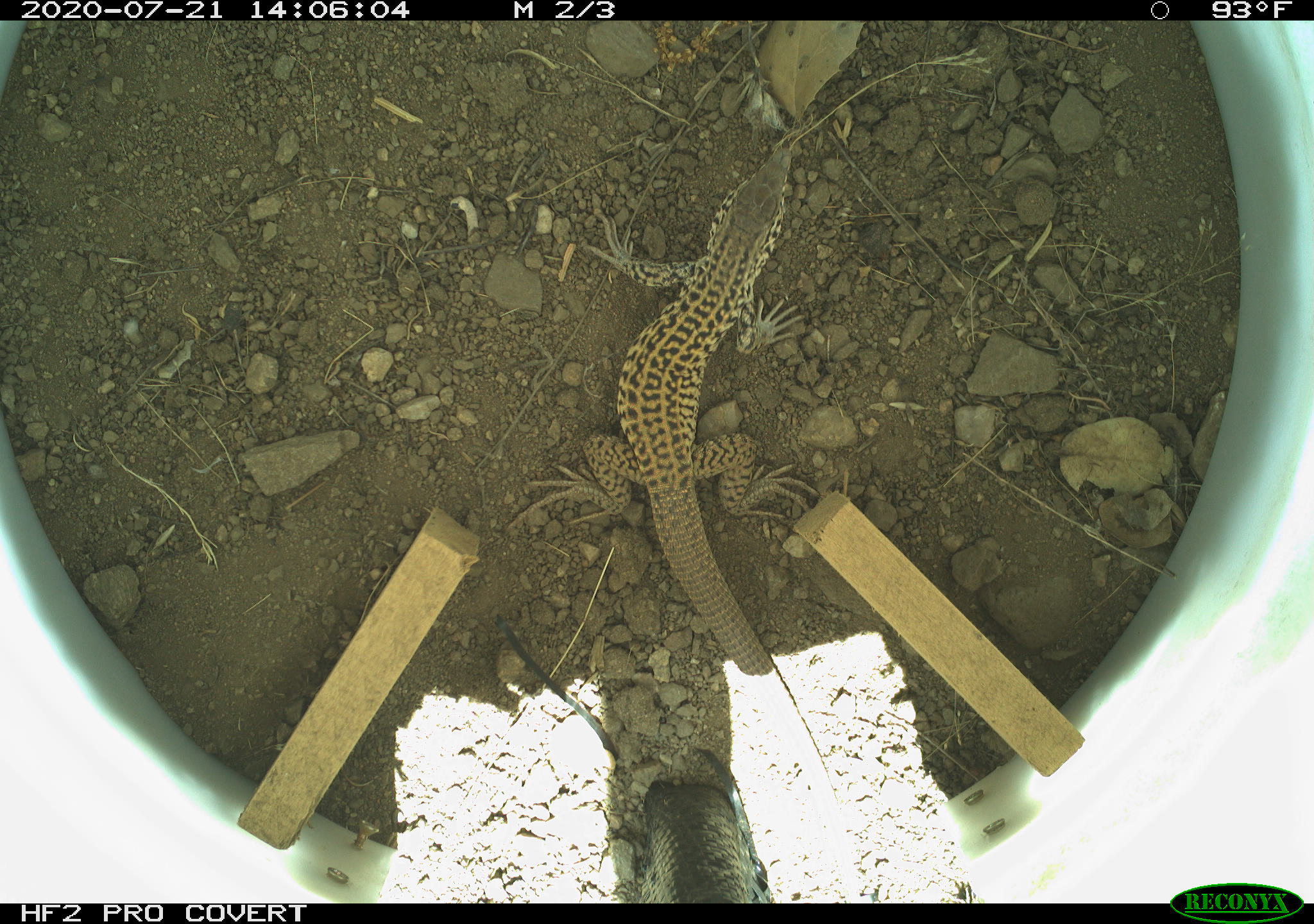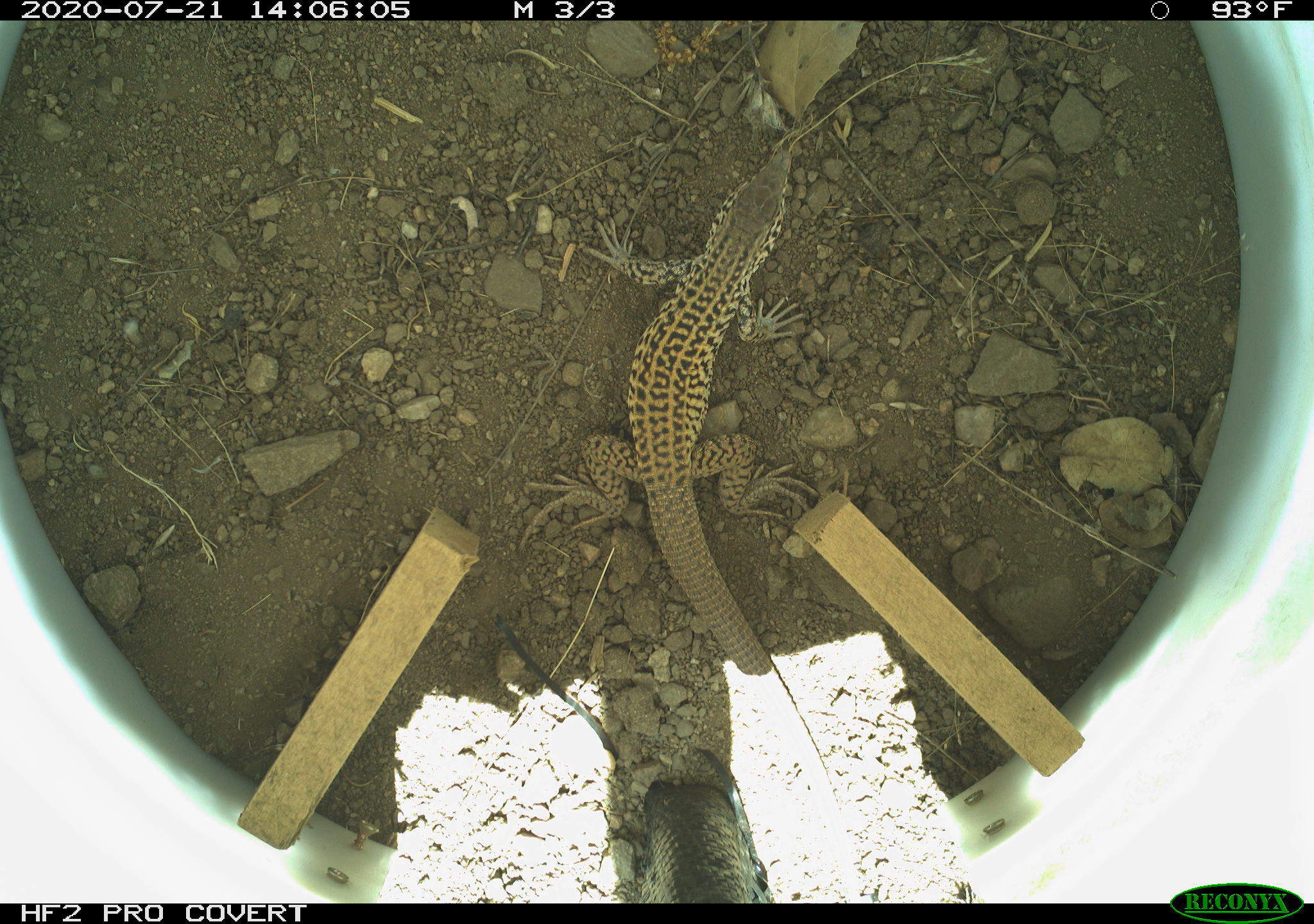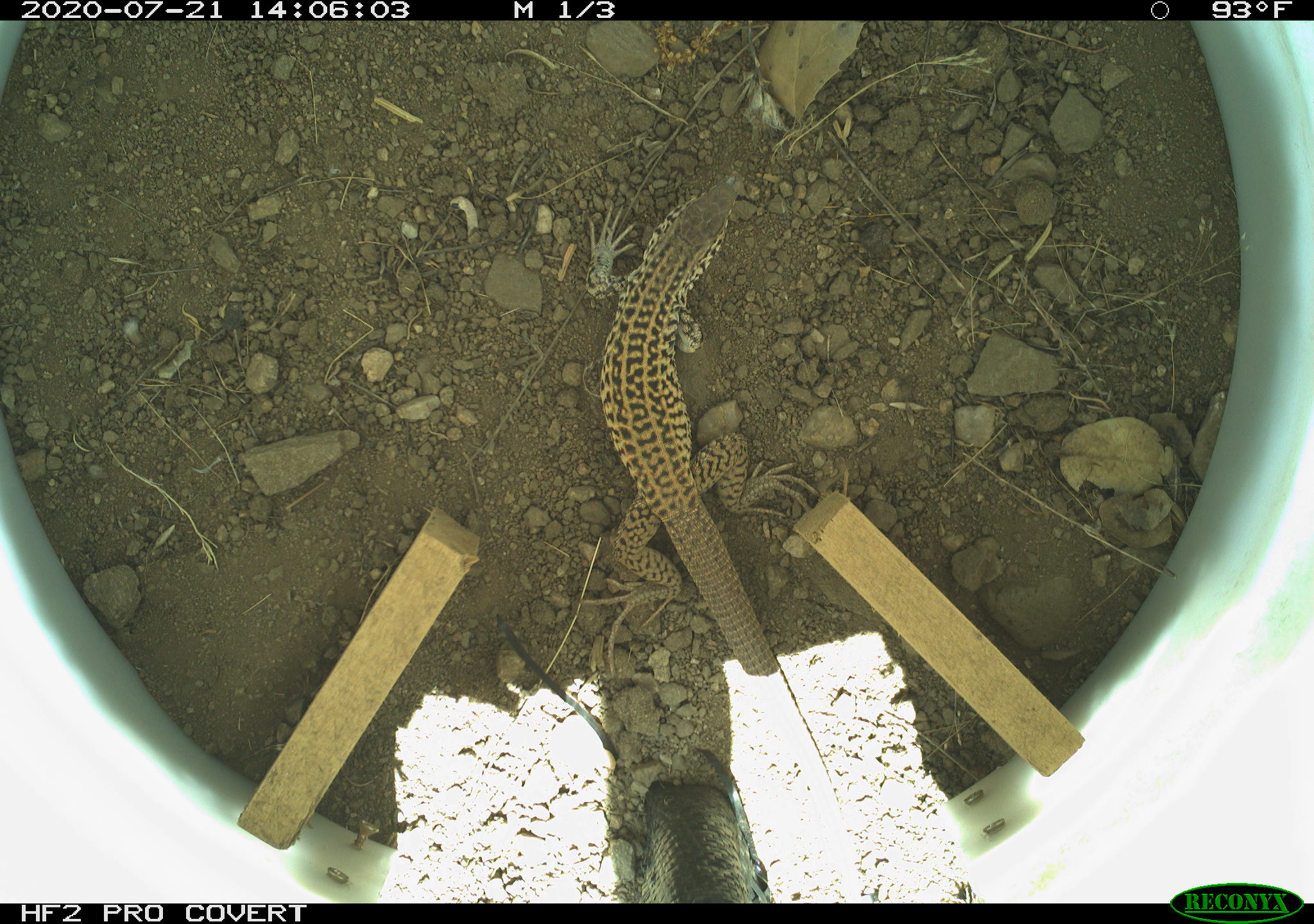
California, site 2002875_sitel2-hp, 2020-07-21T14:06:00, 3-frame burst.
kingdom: Animalia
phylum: Chordata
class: Reptilia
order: Squamata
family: Teiidae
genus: Aspidoscelis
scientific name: Aspidoscelis tigris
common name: western whiptail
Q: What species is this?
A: Western whiptail (Aspidoscelis tigris).